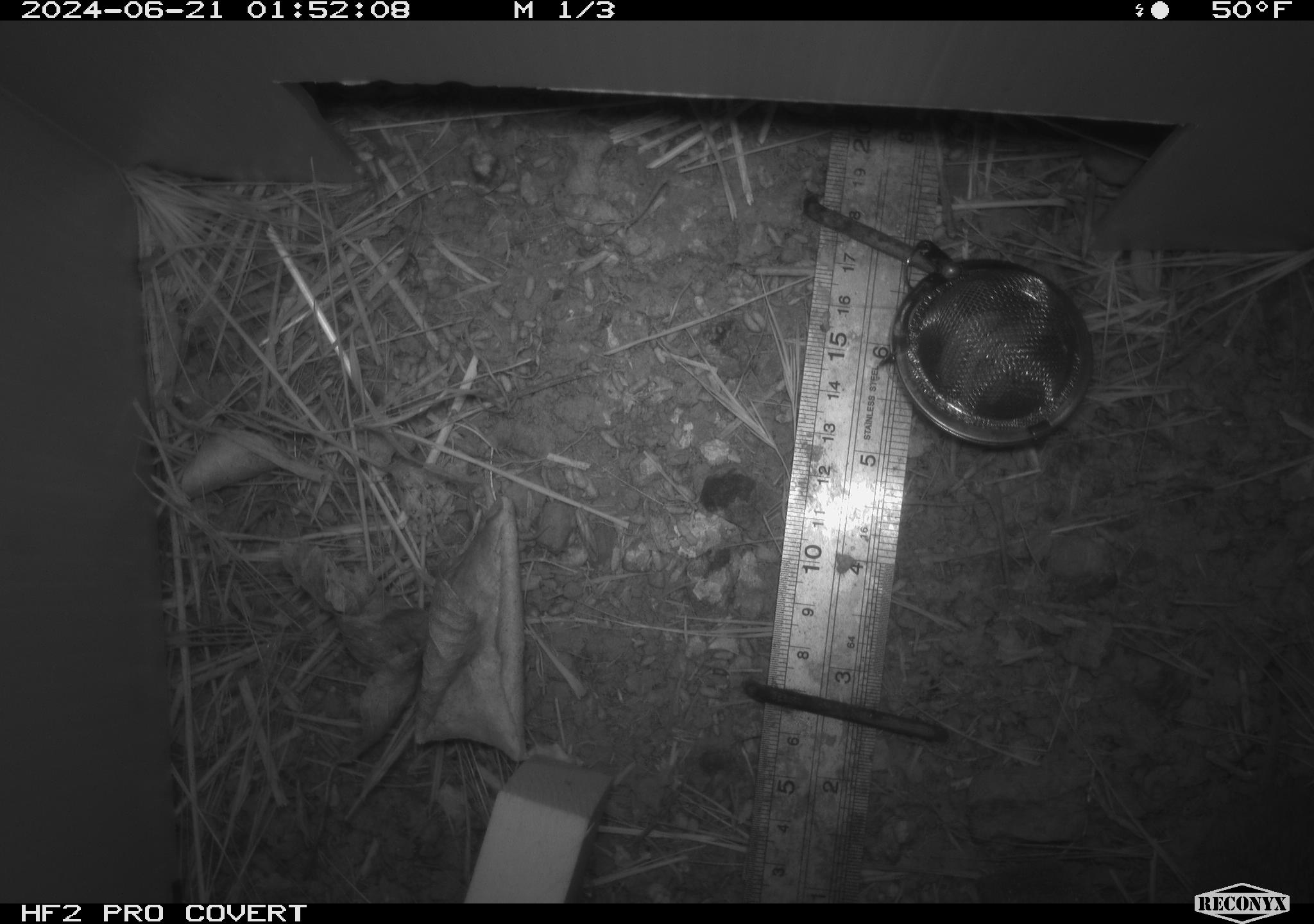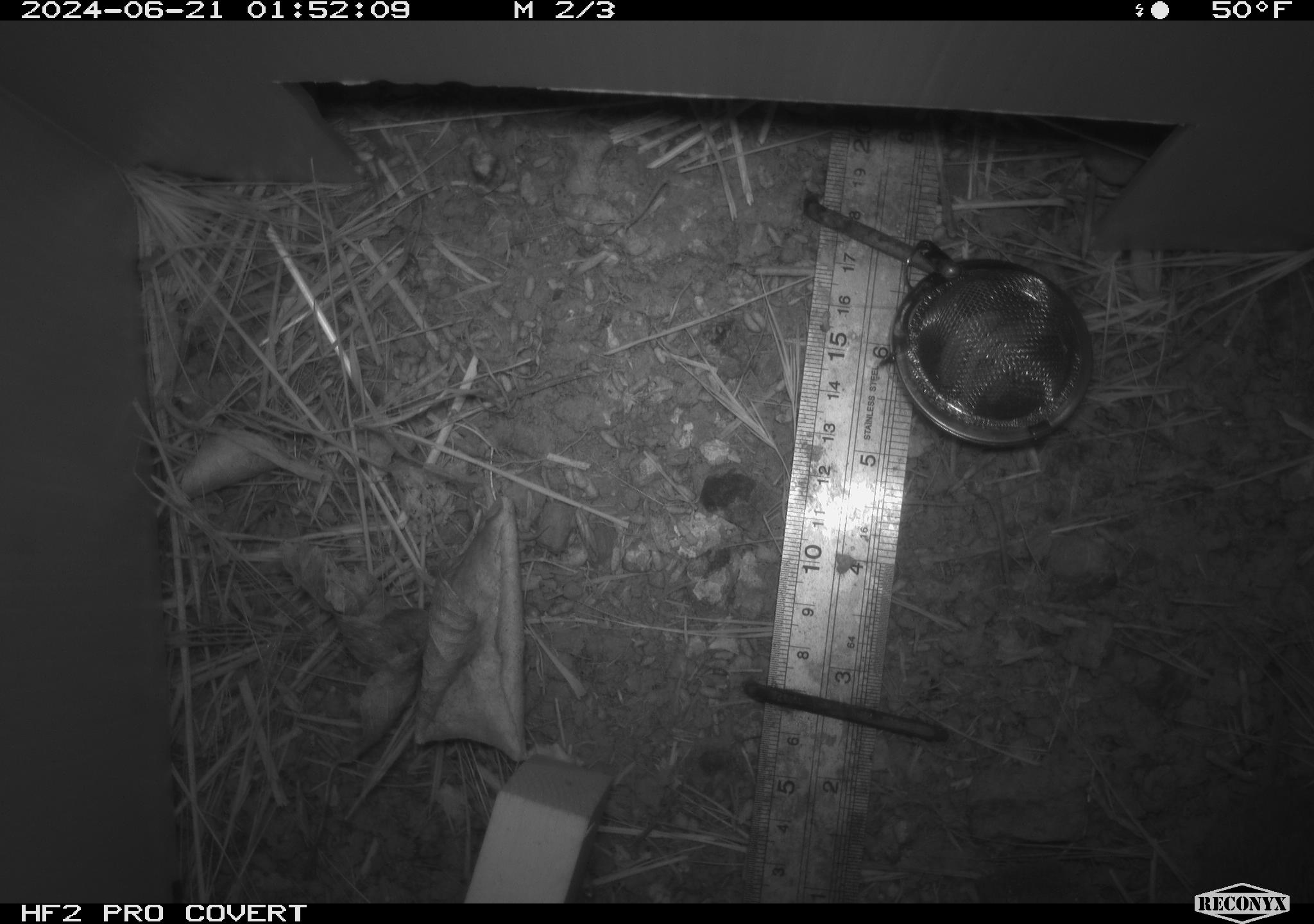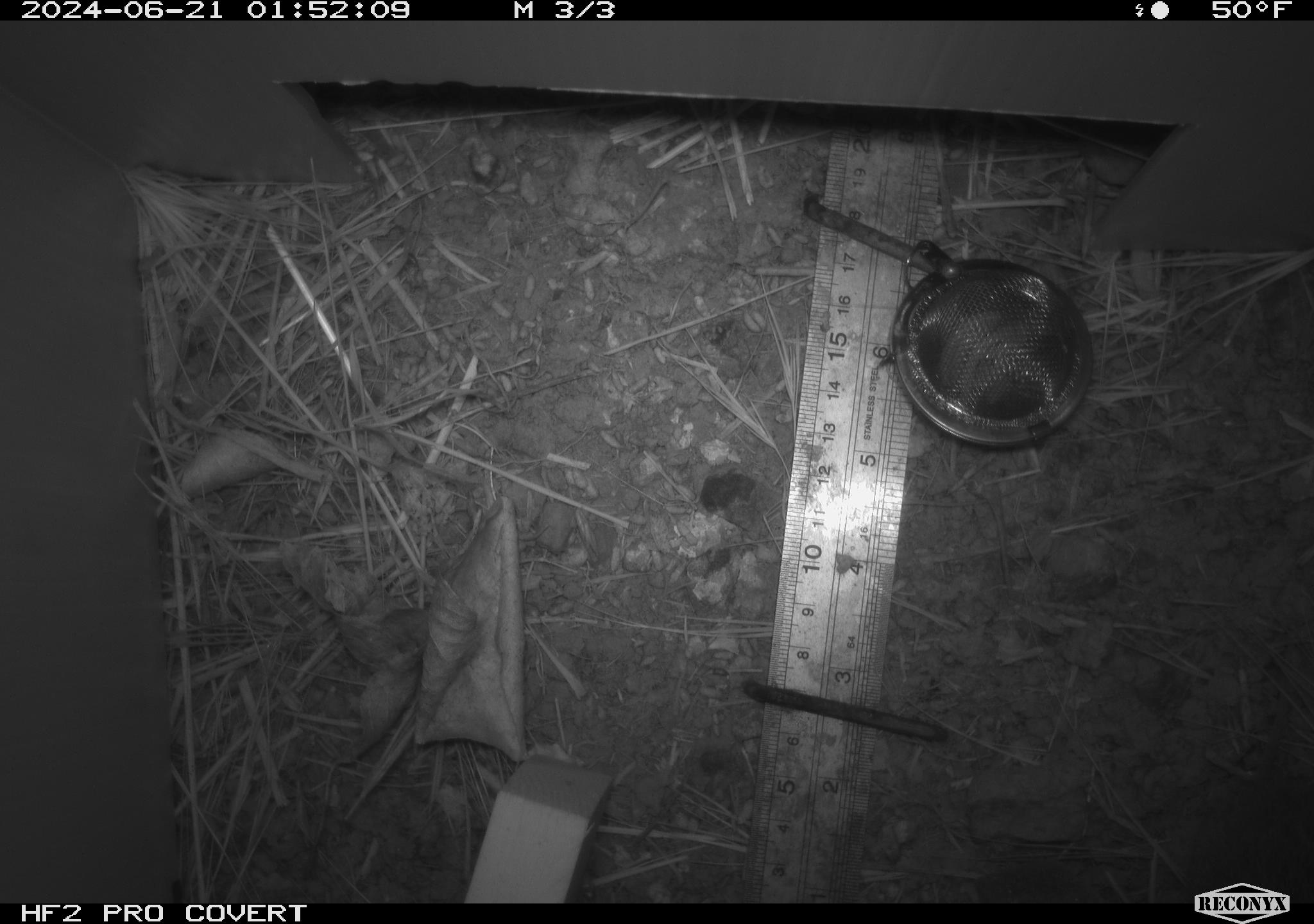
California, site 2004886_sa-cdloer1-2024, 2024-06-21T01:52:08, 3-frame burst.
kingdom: Animalia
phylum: Chordata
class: Mammalia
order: Rodentia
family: Cricetidae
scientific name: Arvicolinae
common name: voles, lemmings, and muskrats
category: arvicolinae subfamily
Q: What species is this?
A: Arvicolinae subfamily (voles, lemmings, and muskrats) (Arvicolinae).